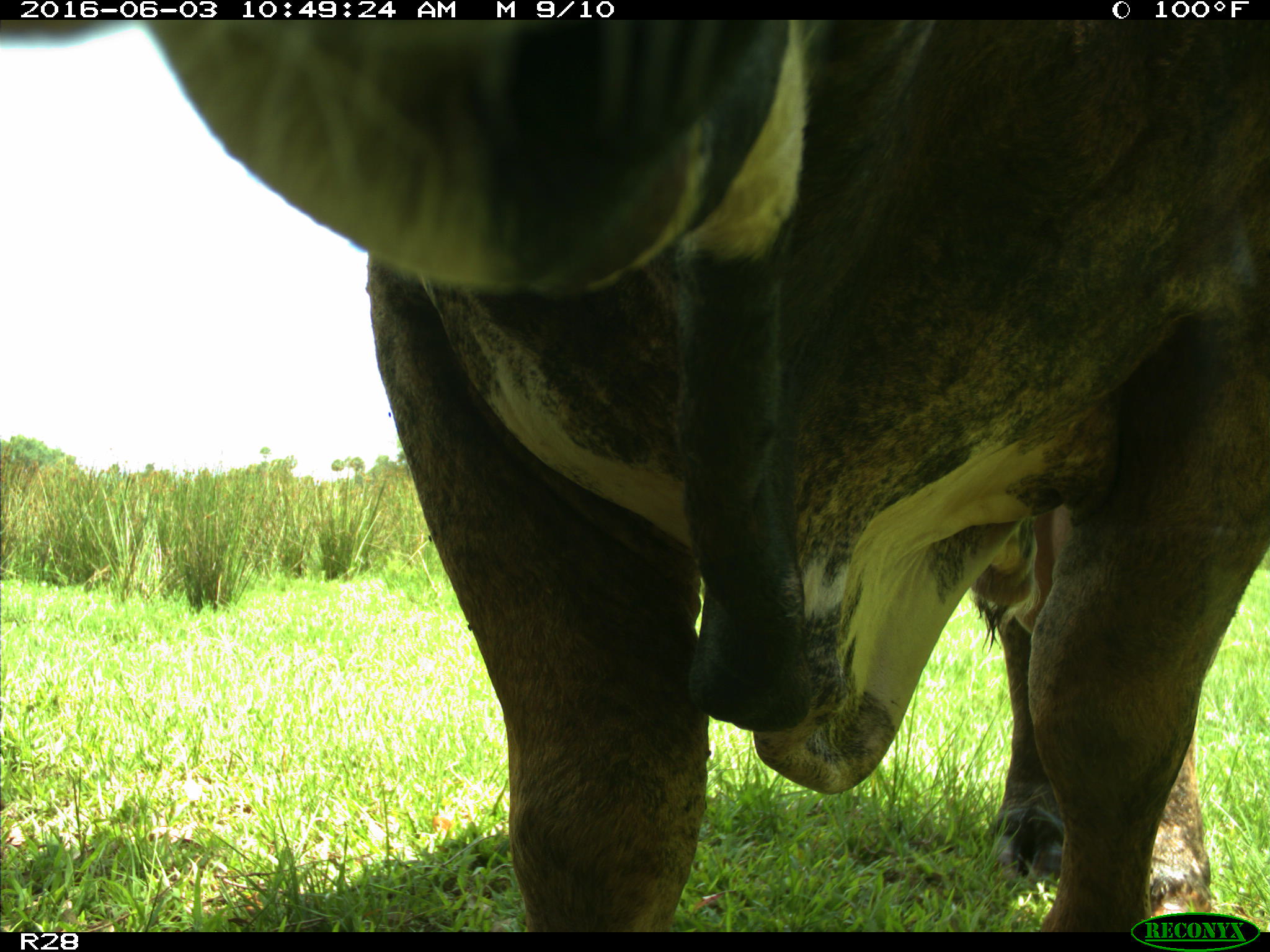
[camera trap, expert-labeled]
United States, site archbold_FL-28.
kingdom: Animalia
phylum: Chordata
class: Mammalia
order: Artiodactyla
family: Bovidae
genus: Bos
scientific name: Bos taurus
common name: domestic cow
Bos taurus (domestic cow).